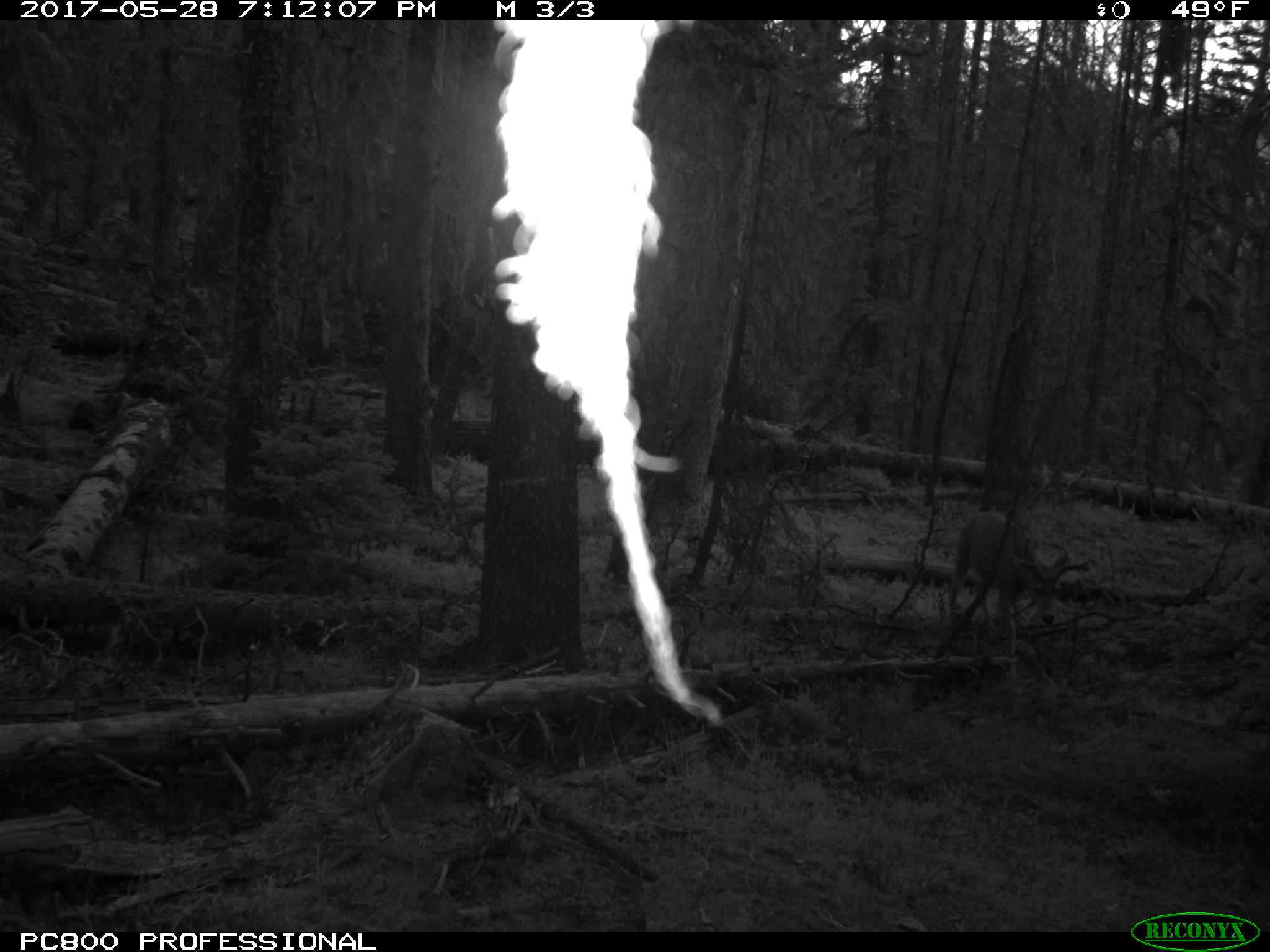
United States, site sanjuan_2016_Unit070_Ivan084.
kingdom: Animalia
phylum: Chordata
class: Mammalia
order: Artiodactyla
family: Cervidae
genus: Odocoileus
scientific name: Odocoileus hemionus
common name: mule deer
Odocoileus hemionus (mule deer).